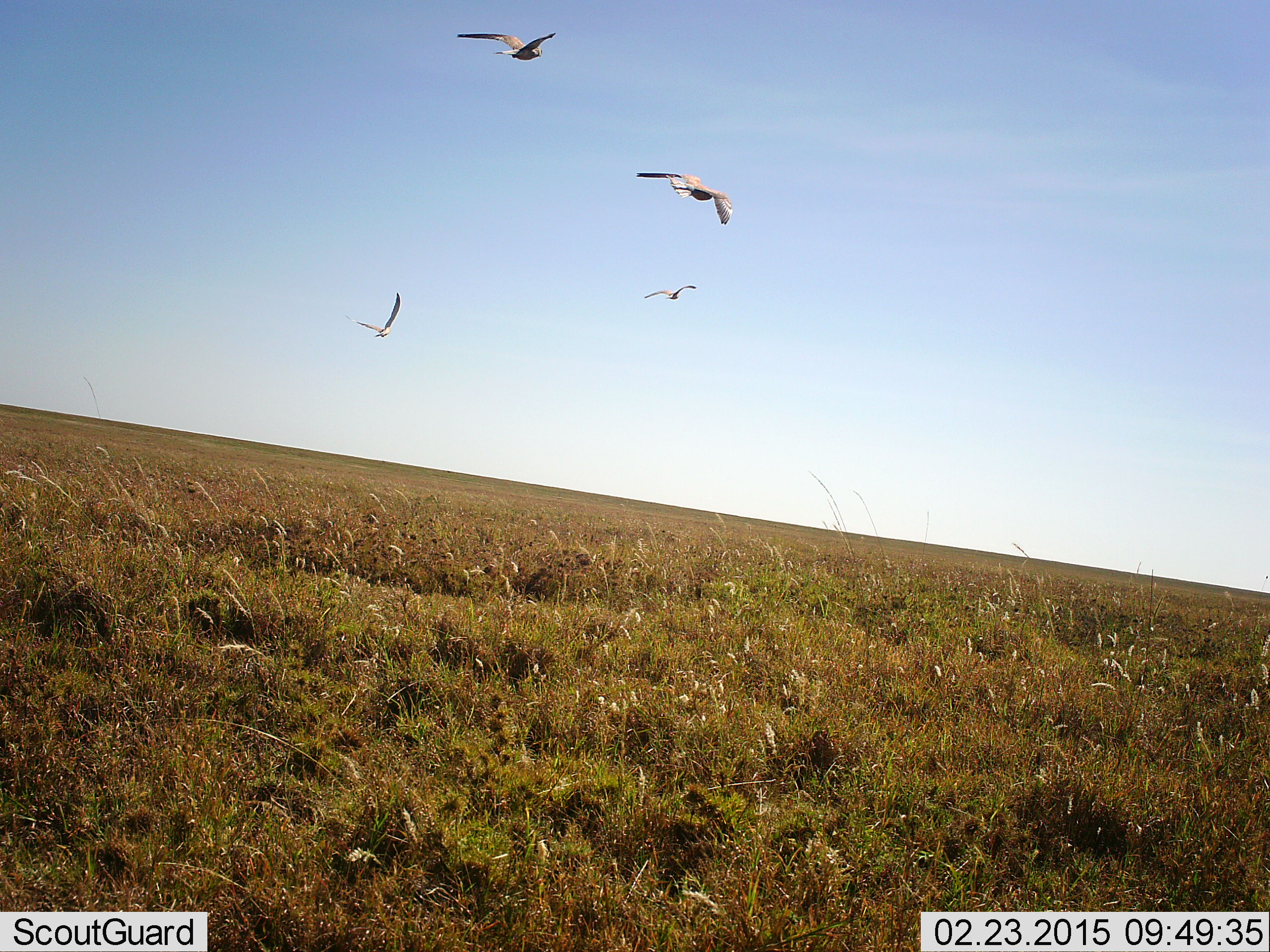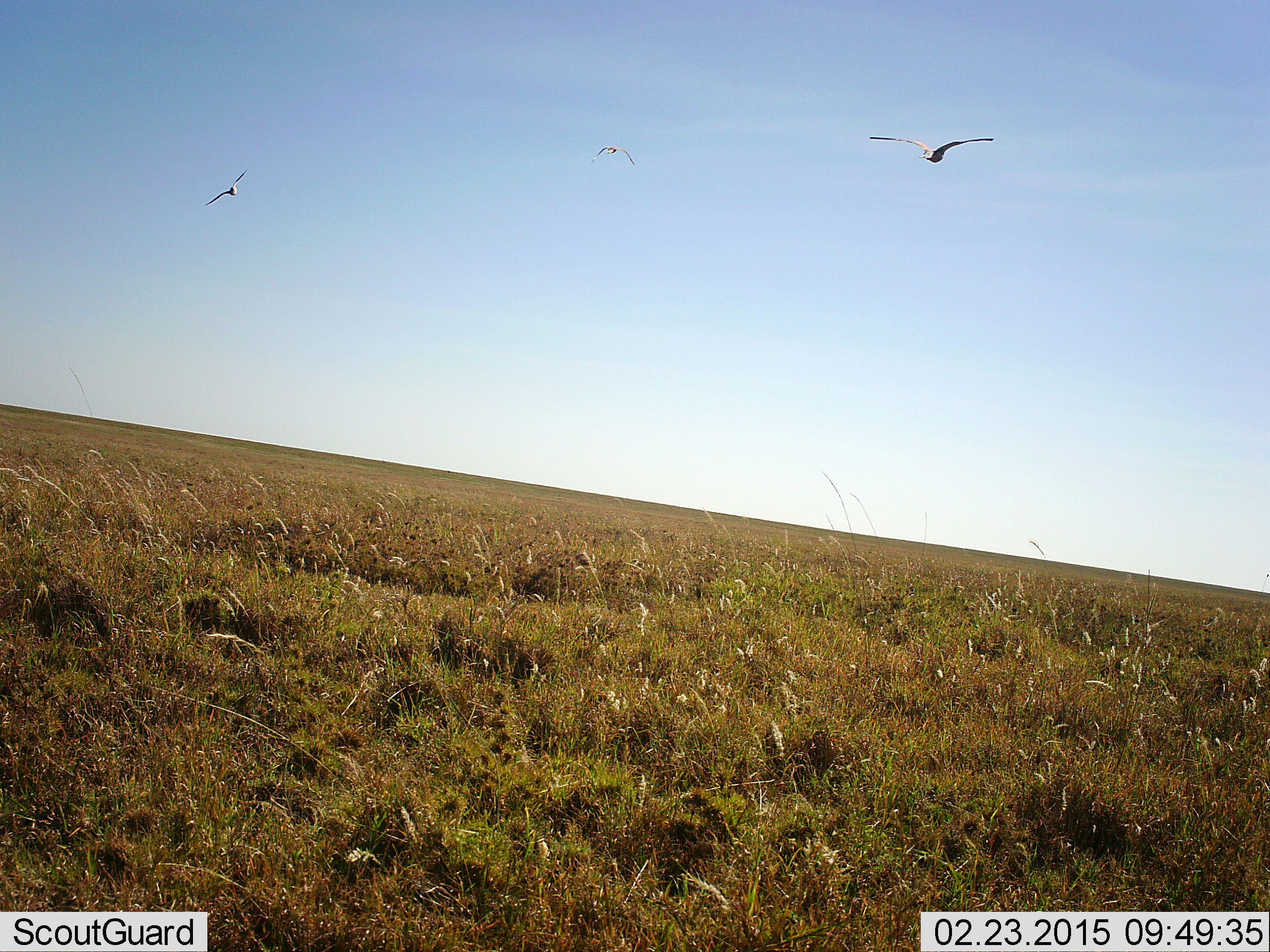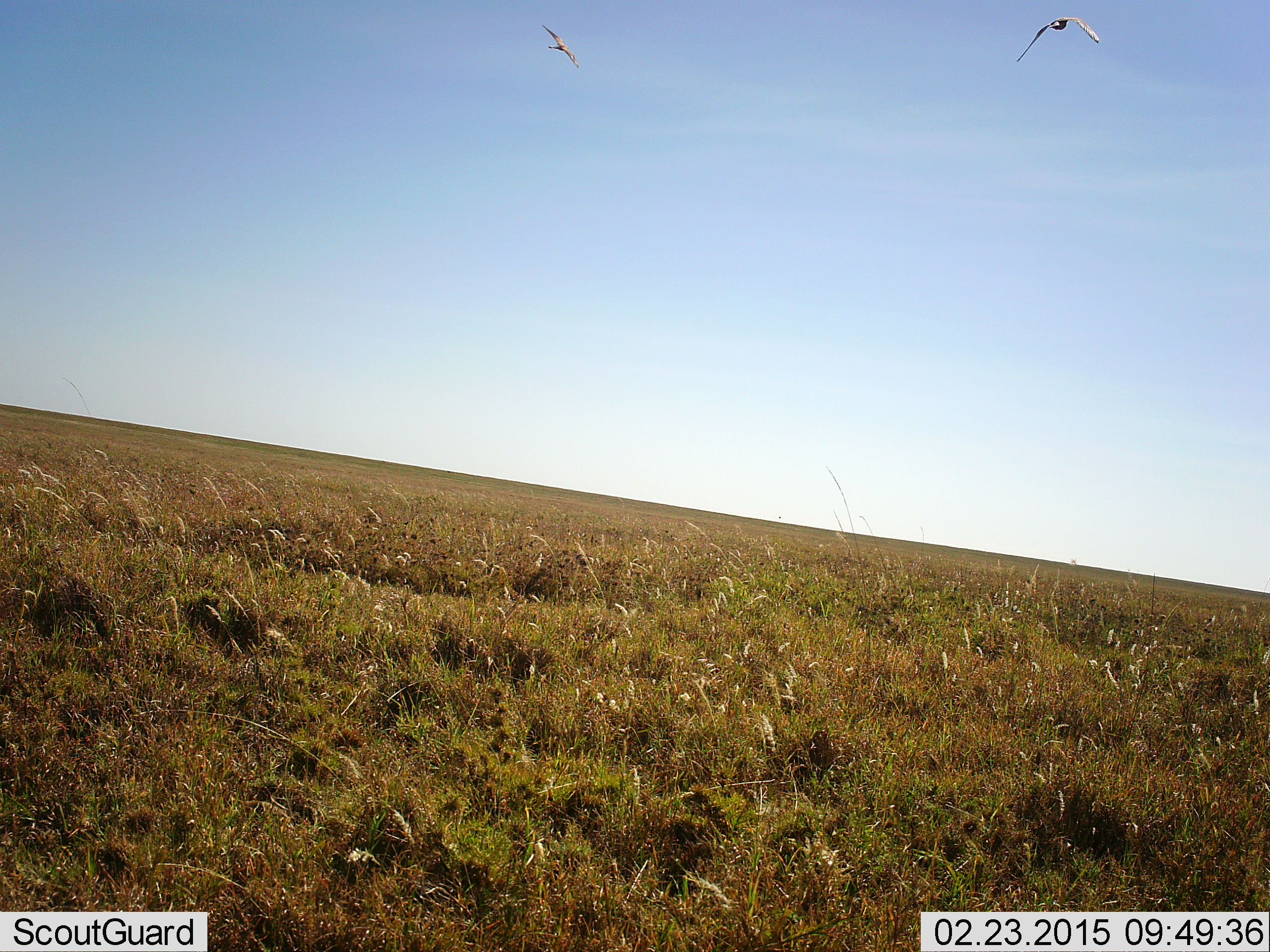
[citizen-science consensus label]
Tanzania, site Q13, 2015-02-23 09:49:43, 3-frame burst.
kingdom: Animalia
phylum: Chordata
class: Aves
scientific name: Aves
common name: bird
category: otherbird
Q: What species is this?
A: Otherbird (bird) (Aves).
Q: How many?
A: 4.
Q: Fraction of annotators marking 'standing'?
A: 0%.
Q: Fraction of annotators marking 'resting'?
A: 0%.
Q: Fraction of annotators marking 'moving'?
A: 100%.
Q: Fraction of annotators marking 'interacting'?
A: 0%.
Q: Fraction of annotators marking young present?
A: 0%.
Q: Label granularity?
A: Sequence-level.